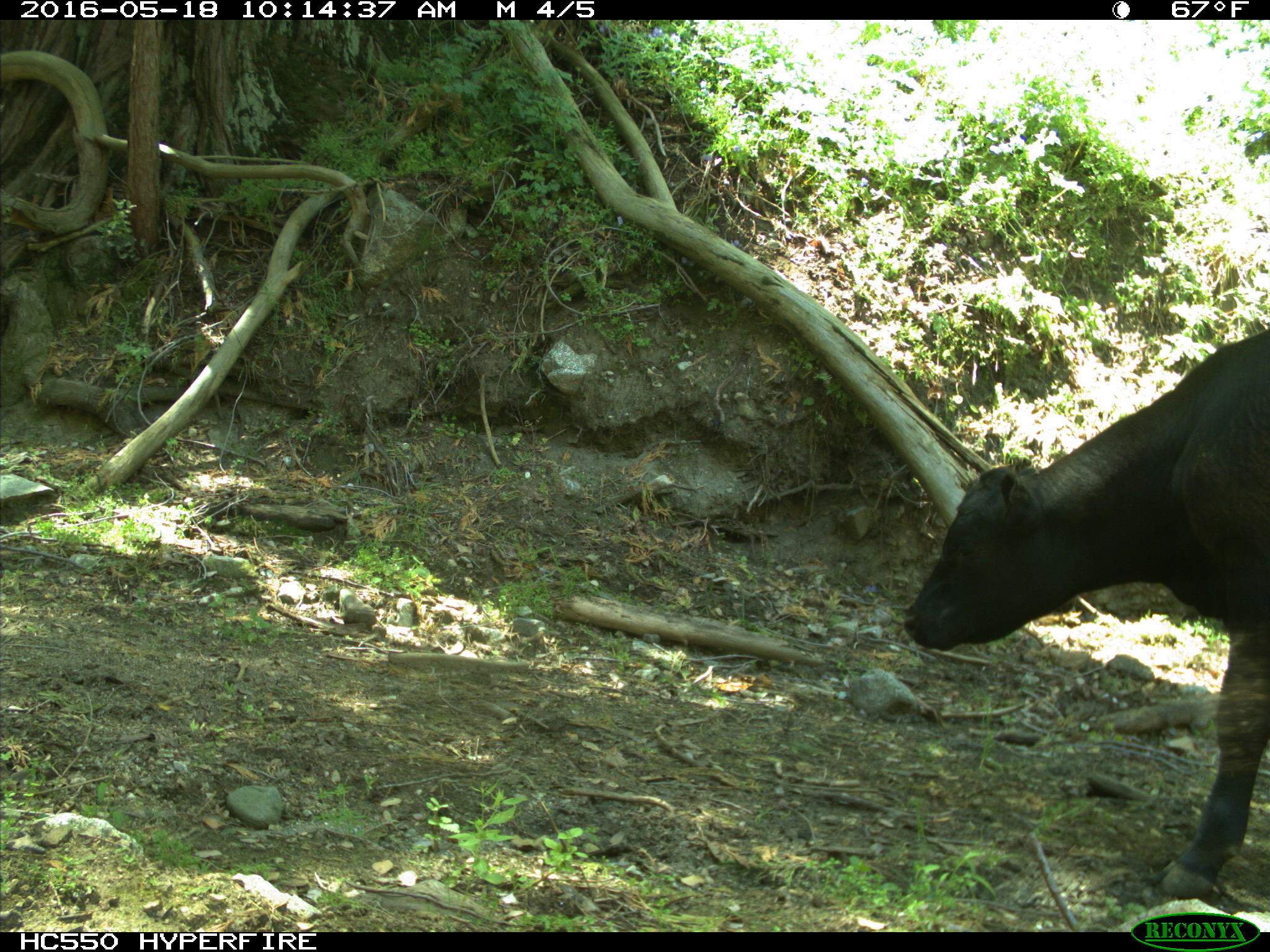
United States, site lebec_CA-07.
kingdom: Animalia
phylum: Chordata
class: Mammalia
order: Artiodactyla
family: Bovidae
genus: Bos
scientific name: Bos taurus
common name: domestic cow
Bos taurus (domestic cow).